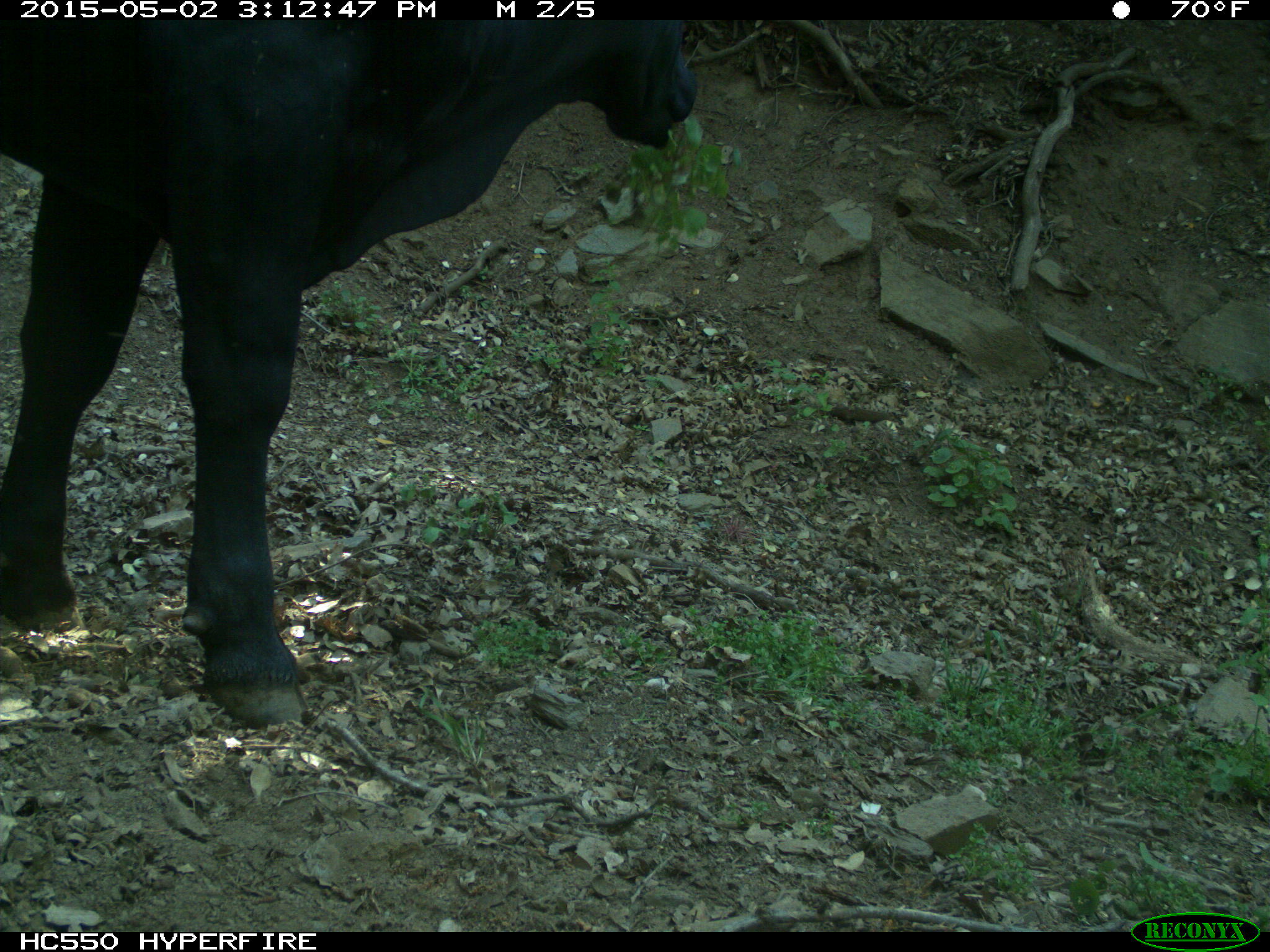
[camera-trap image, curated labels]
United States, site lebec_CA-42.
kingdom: Animalia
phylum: Chordata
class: Mammalia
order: Artiodactyla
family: Bovidae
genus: Bos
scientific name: Bos taurus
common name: domestic cow